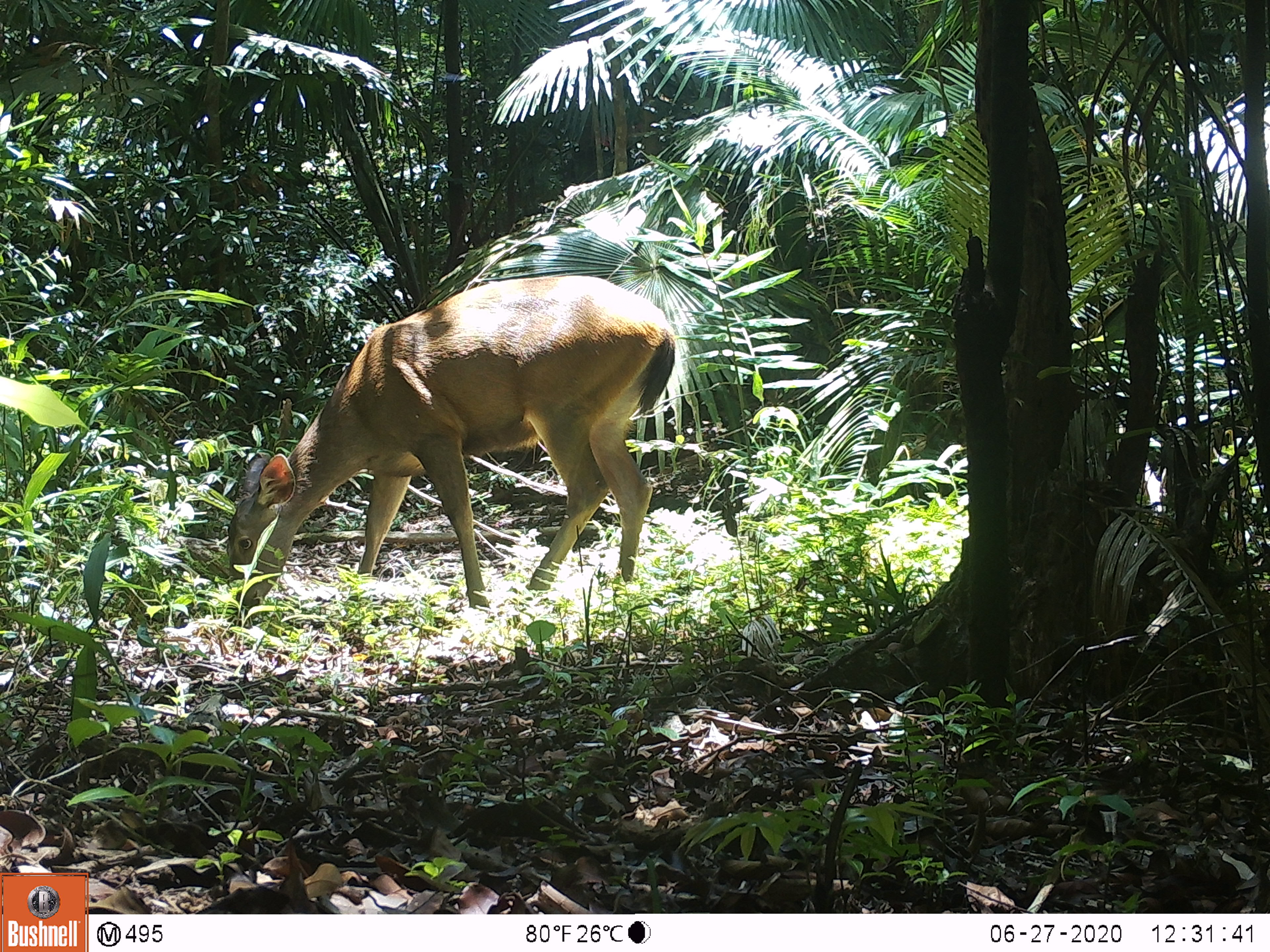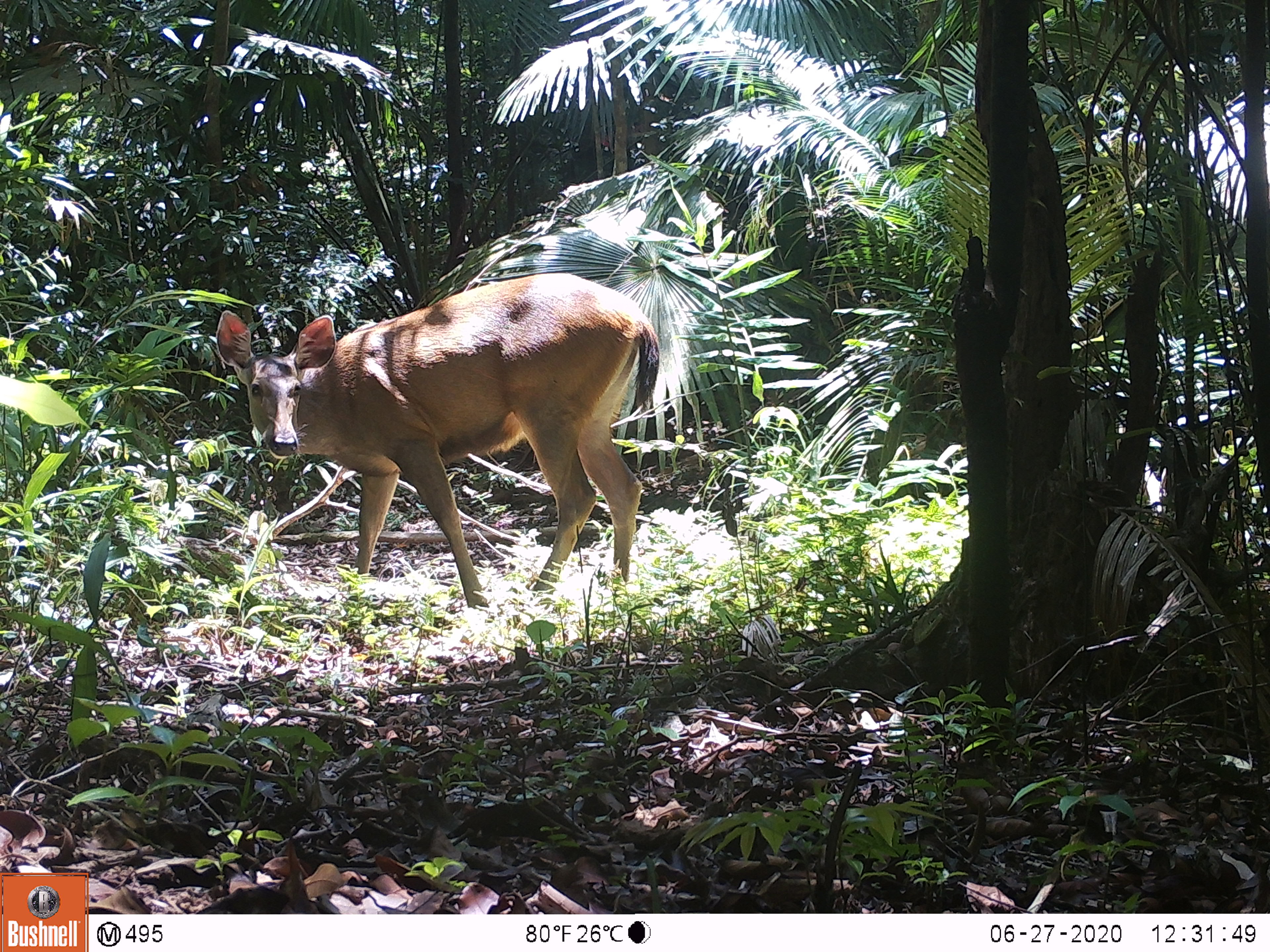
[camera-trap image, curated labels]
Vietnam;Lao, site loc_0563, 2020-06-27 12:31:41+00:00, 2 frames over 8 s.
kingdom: Animalia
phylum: Chordata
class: Mammalia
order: Artiodactyla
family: Cervidae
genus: Rusa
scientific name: Rusa unicolor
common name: sambar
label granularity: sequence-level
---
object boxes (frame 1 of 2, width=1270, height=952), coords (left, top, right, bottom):
sambar: (227, 275, 672, 609)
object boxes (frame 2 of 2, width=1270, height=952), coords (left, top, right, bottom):
sambar: (215, 272, 660, 609)